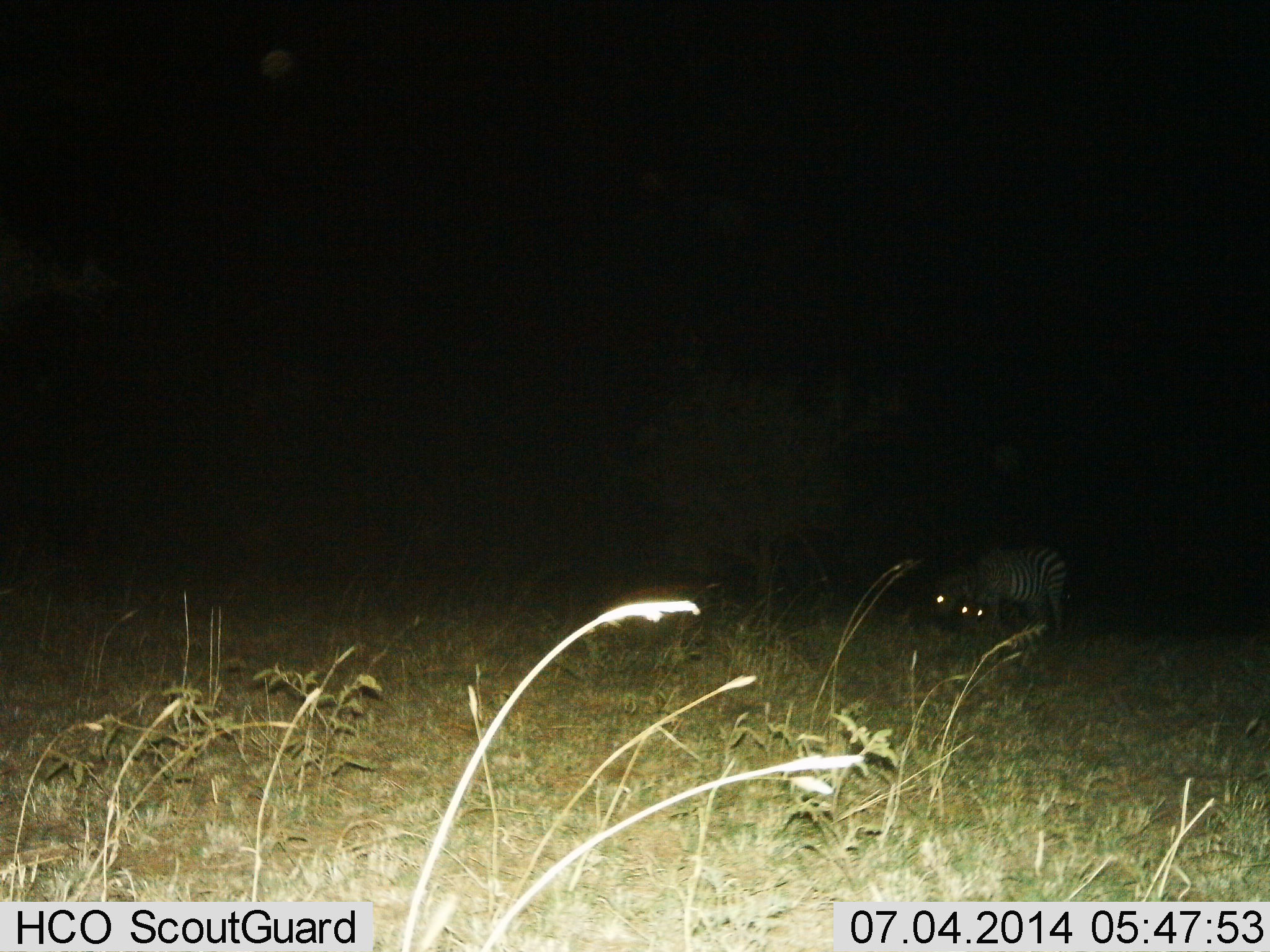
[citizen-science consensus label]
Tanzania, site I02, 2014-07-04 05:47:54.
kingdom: Animalia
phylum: Chordata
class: Mammalia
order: Perissodactyla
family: Equidae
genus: Equus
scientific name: Equus quagga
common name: plains zebra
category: zebra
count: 2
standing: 40%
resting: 0%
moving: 0%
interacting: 0%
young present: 0%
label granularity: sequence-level